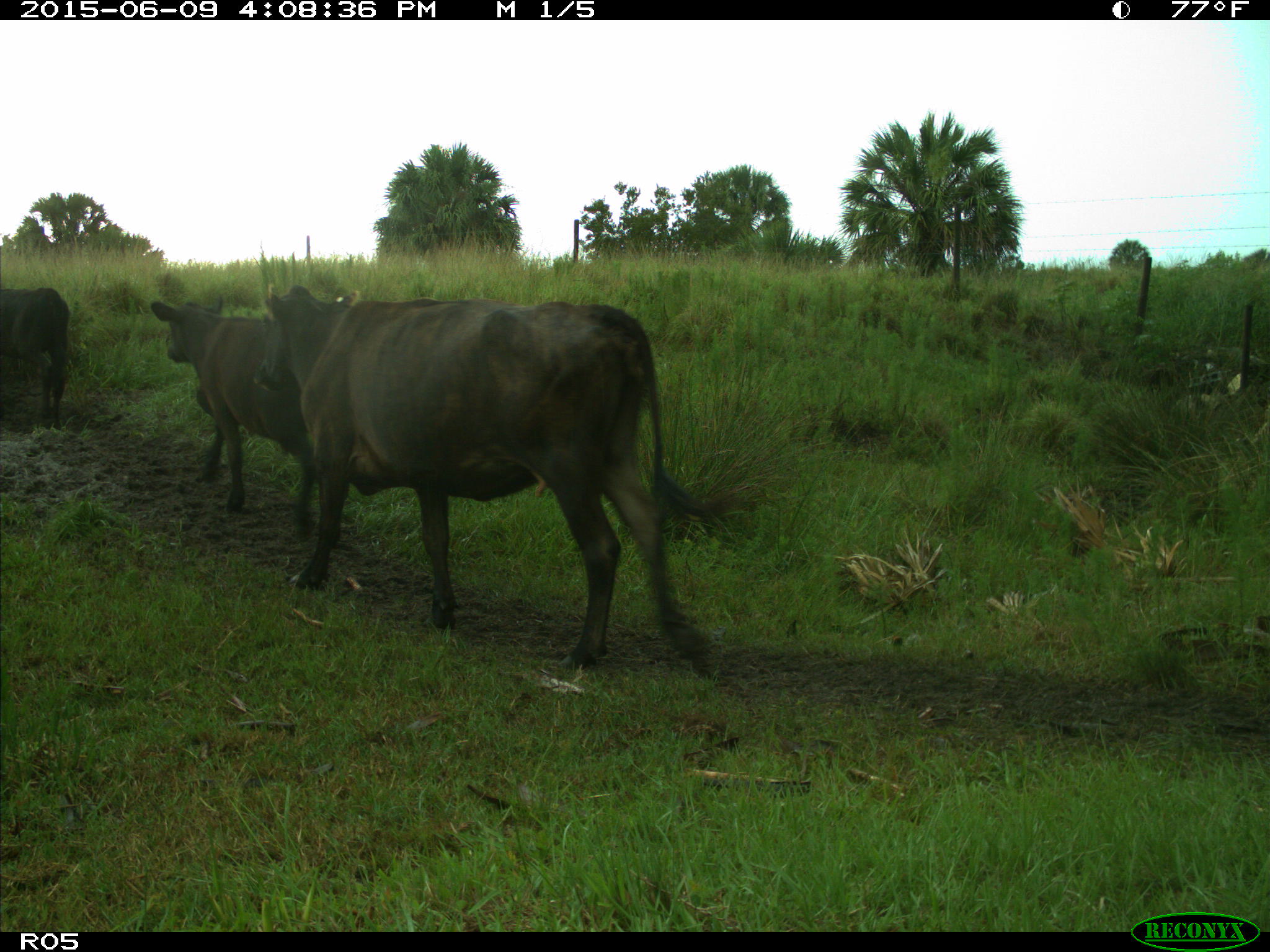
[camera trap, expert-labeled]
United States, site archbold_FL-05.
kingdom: Animalia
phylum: Chordata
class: Mammalia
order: Artiodactyla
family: Bovidae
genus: Bos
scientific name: Bos taurus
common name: domestic cow